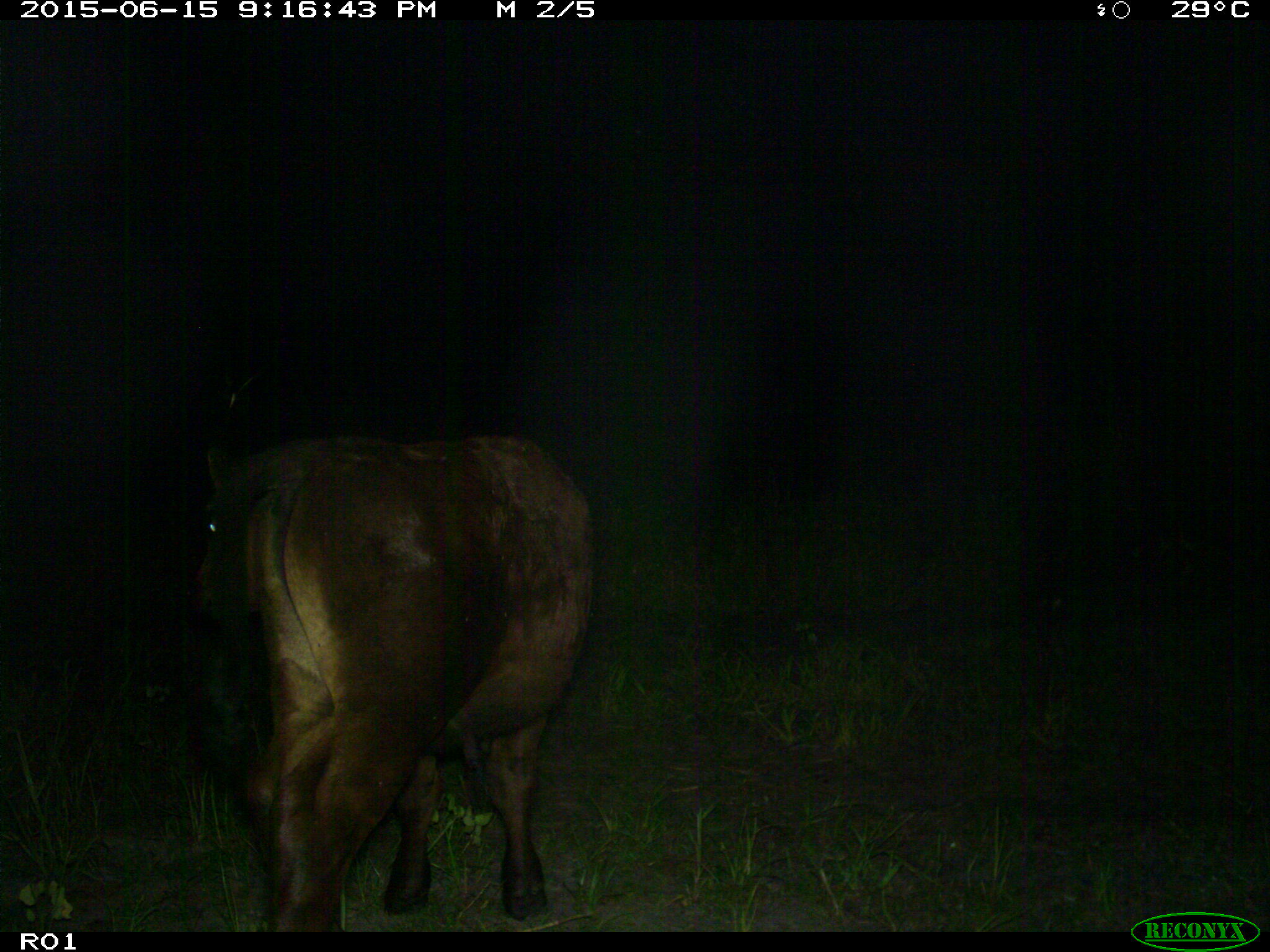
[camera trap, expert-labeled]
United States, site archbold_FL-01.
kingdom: Animalia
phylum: Chordata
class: Mammalia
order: Artiodactyla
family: Bovidae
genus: Bos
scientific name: Bos taurus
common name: domestic cow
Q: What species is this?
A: Bos taurus (domestic cow).